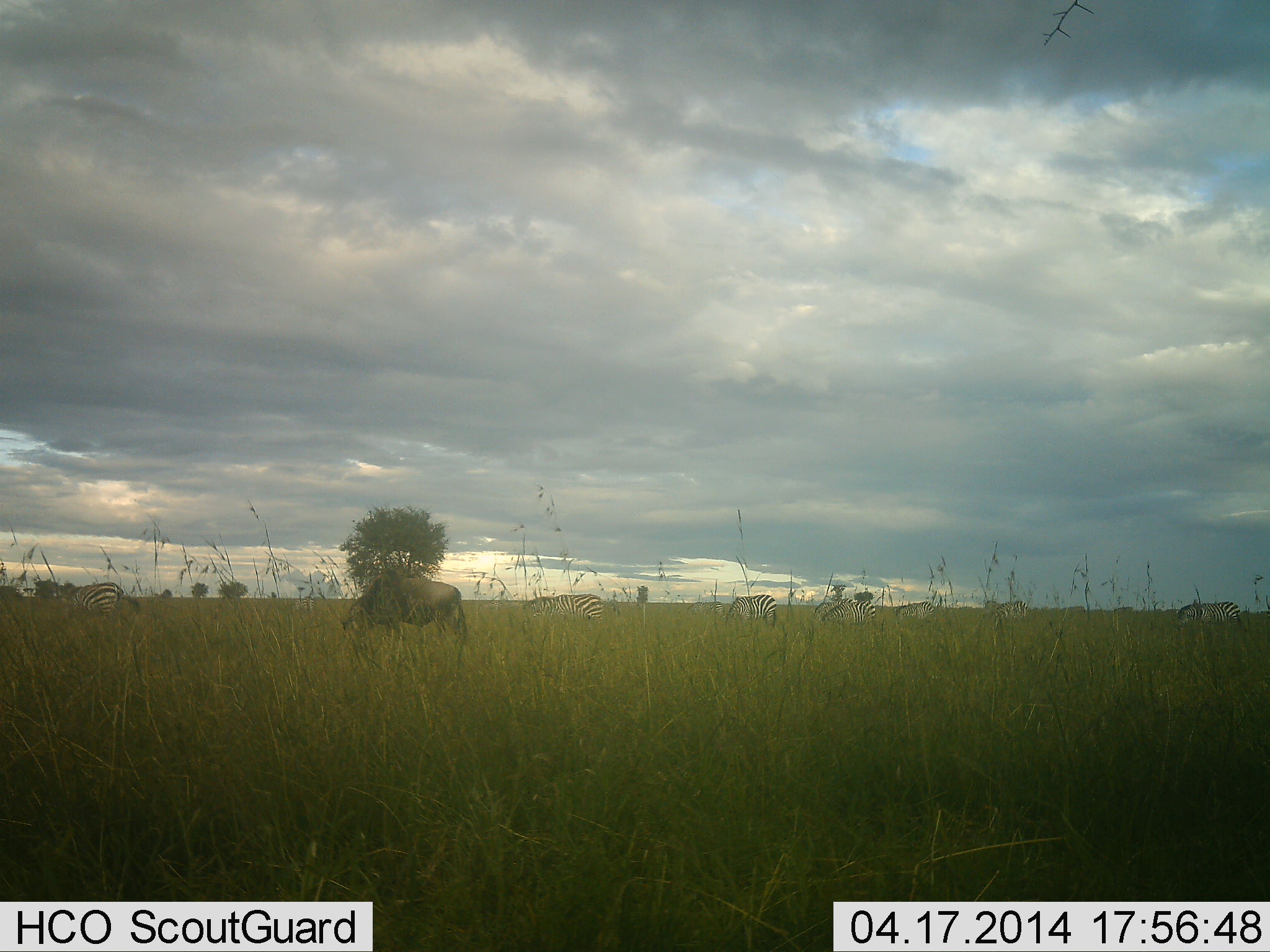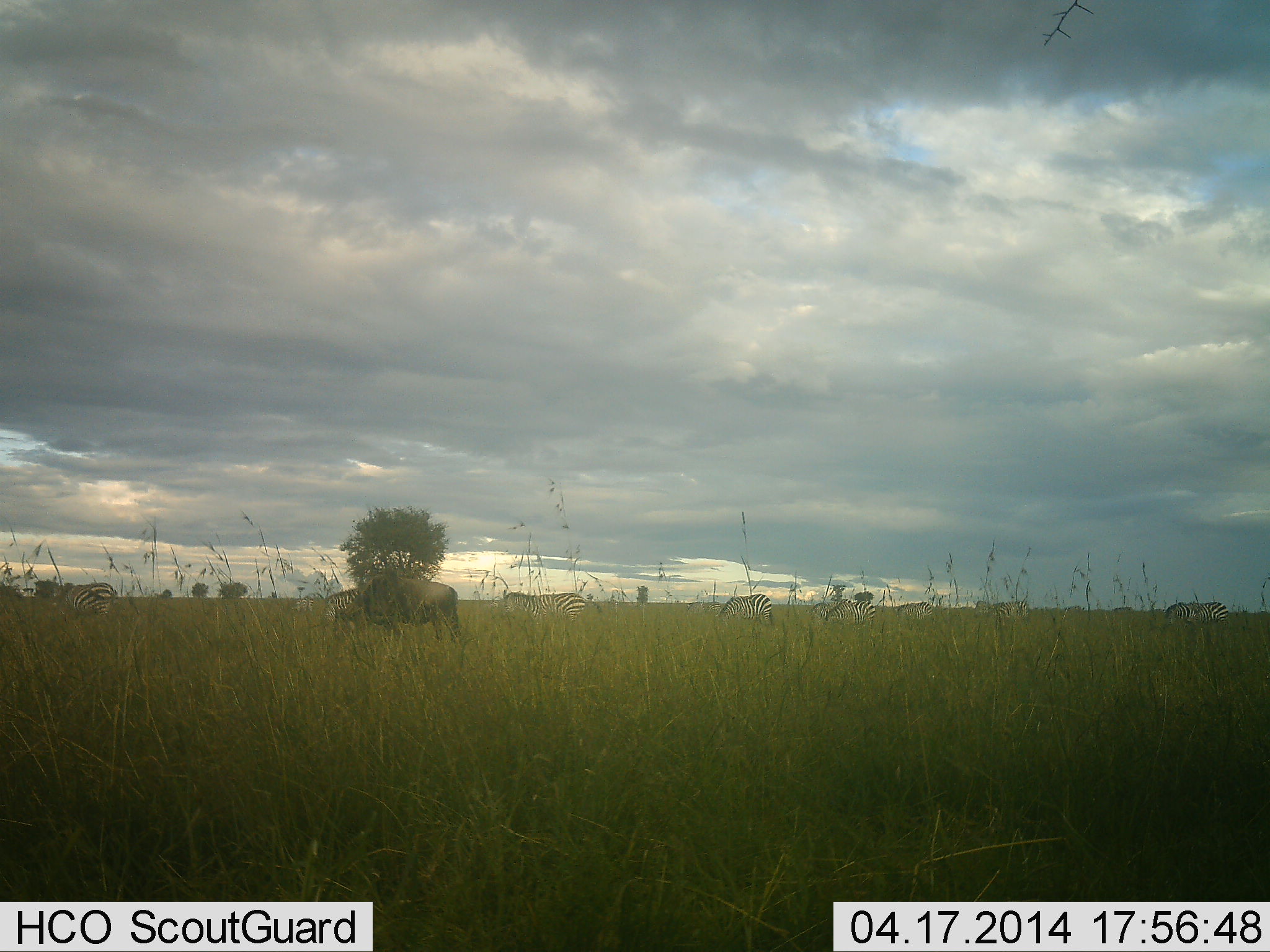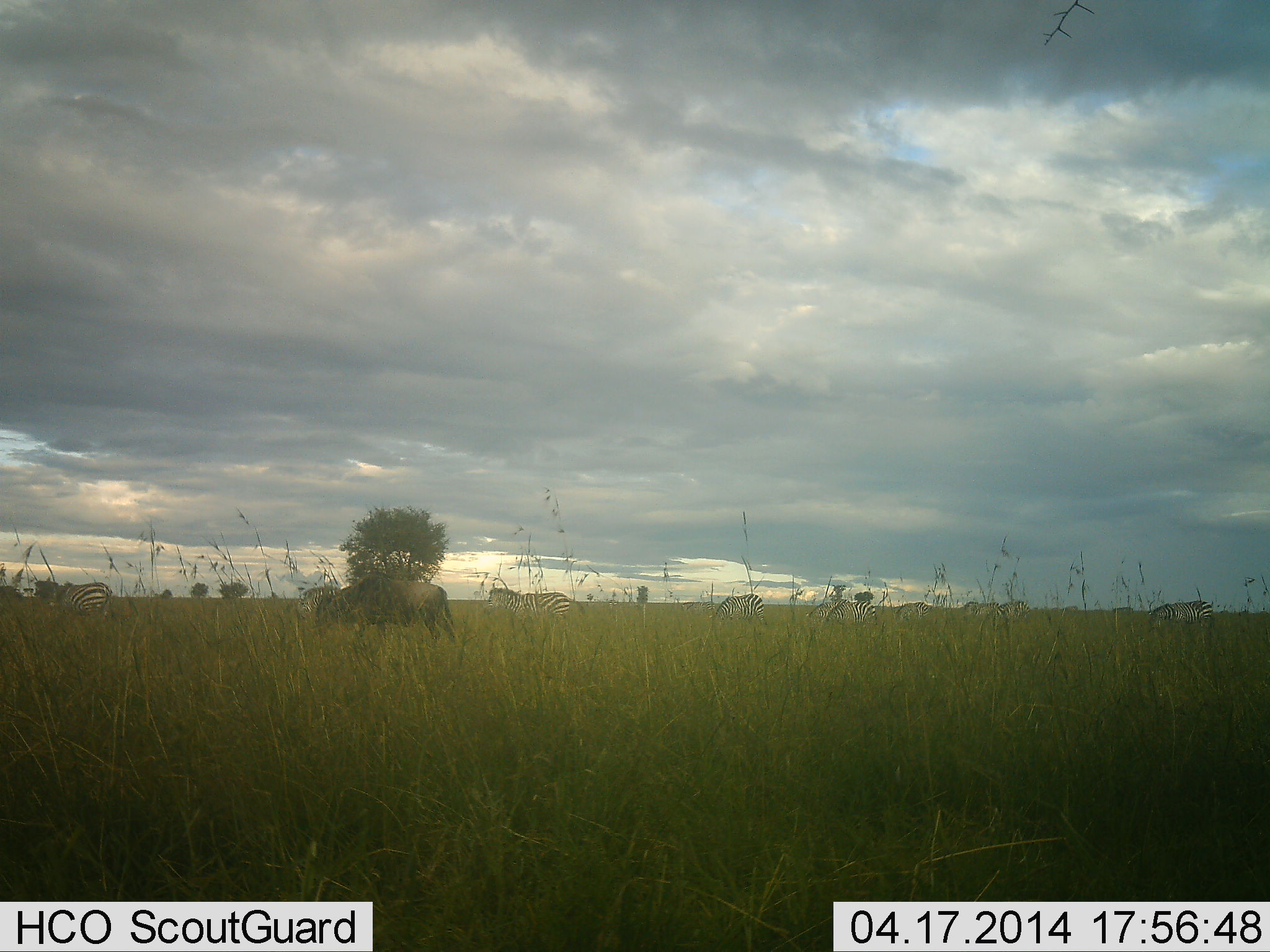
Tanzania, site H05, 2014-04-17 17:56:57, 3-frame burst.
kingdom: Animalia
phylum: Chordata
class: Mammalia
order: Artiodactyla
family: Bovidae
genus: Connochaetes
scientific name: Connochaetes taurinus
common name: blue wildebeest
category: wildebeest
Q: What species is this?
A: Wildebeest (blue wildebeest) (Connochaetes taurinus).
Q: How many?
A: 1.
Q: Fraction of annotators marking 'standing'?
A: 0%.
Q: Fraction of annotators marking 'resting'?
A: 0%.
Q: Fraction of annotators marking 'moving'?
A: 50%.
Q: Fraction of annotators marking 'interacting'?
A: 0%.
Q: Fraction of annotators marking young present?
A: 0%.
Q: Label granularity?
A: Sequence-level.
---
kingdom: Animalia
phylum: Chordata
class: Mammalia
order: Perissodactyla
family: Equidae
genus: Equus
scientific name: Equus quagga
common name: plains zebra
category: zebra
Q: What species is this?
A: Zebra (plains zebra) (Equus quagga).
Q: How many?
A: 10.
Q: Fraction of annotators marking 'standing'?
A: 0%.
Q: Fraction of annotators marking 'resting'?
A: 0%.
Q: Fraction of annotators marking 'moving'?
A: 70%.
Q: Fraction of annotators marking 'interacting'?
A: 0%.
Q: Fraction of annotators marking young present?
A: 0%.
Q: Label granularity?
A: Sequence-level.